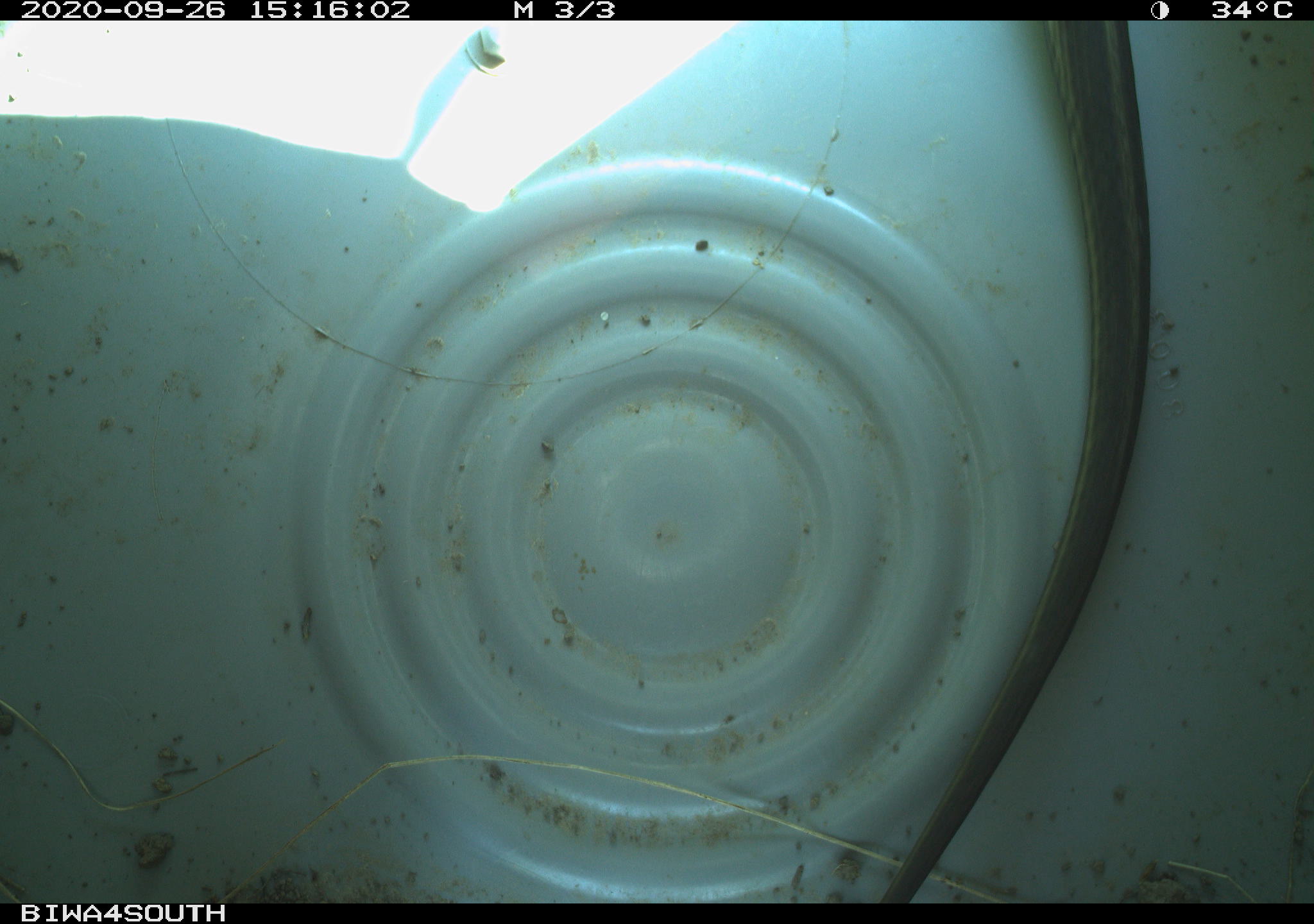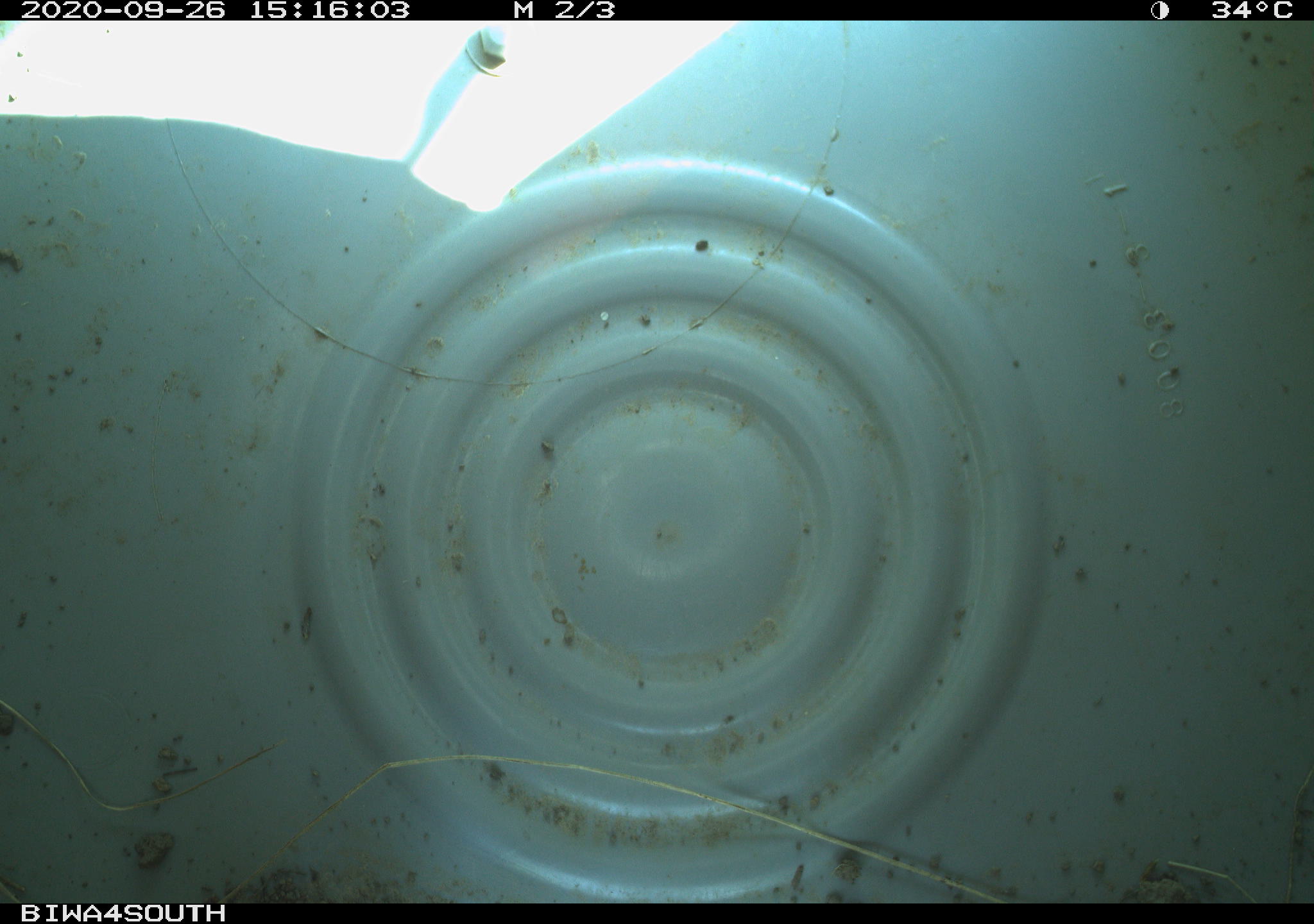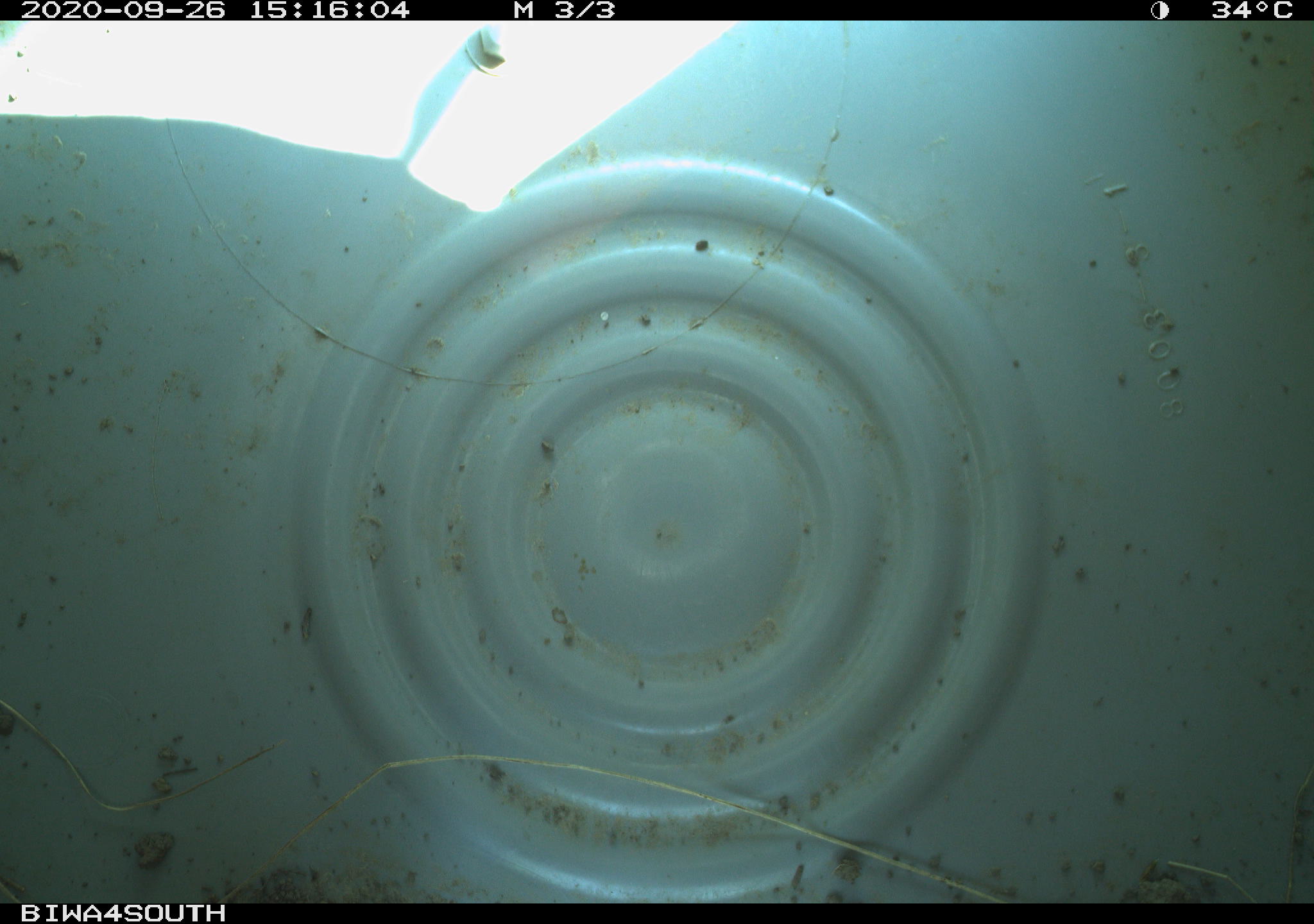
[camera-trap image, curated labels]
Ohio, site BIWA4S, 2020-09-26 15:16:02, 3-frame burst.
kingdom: Animalia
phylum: Chordata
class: Reptilia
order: Squamata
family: Colubridae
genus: Thamnophis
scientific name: Thamnophis sirtalis sirtalis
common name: eastern gartersnake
Eastern gartersnake (Thamnophis sirtalis sirtalis).